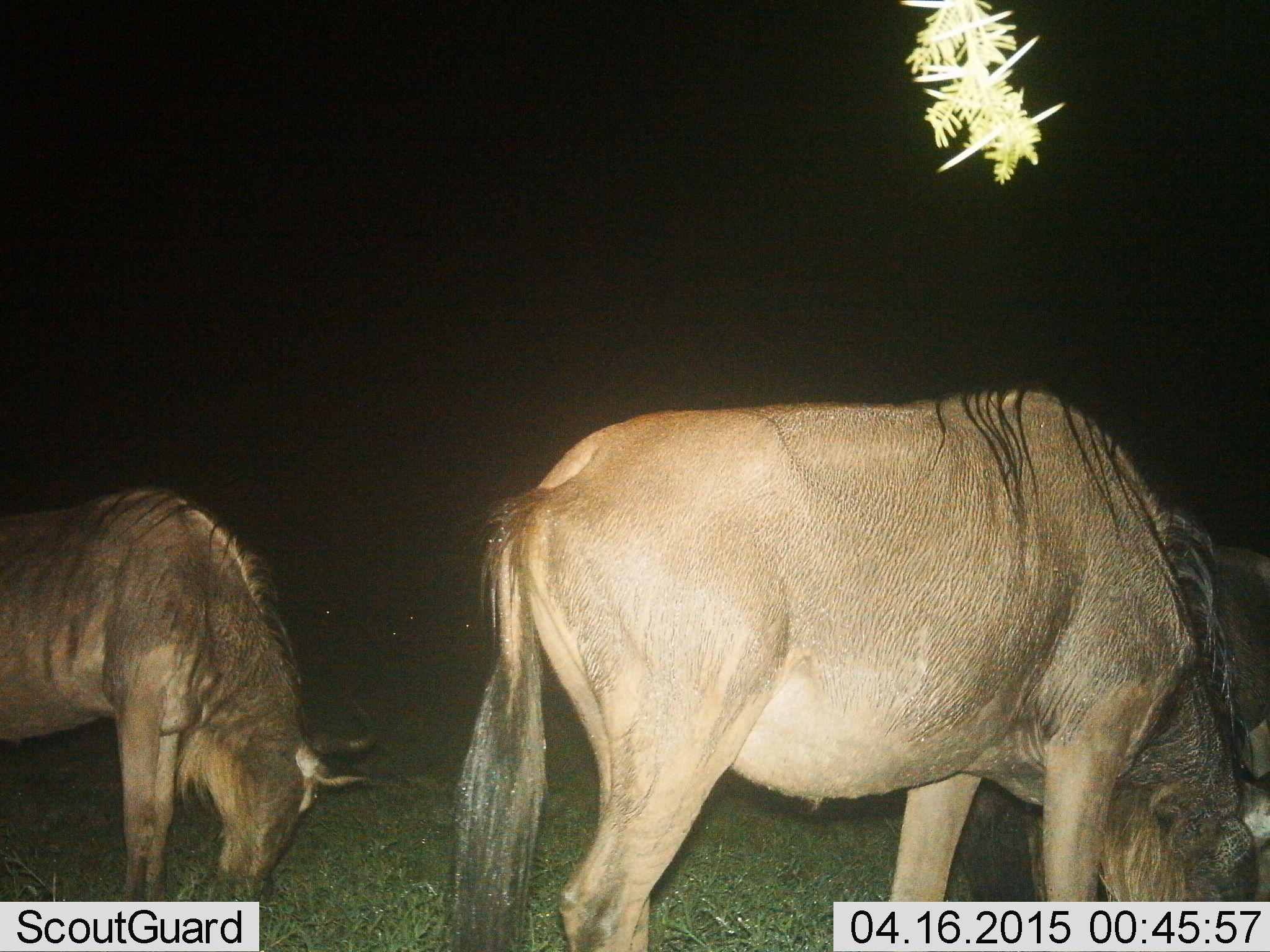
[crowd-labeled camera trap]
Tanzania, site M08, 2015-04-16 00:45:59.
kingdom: Animalia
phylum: Chordata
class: Mammalia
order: Artiodactyla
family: Bovidae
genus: Connochaetes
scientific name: Connochaetes taurinus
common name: blue wildebeest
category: wildebeest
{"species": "wildebeest (blue wildebeest) (Connochaetes taurinus)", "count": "3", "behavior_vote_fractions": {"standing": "70%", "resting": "0%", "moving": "0%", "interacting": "0%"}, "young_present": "0%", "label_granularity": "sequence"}